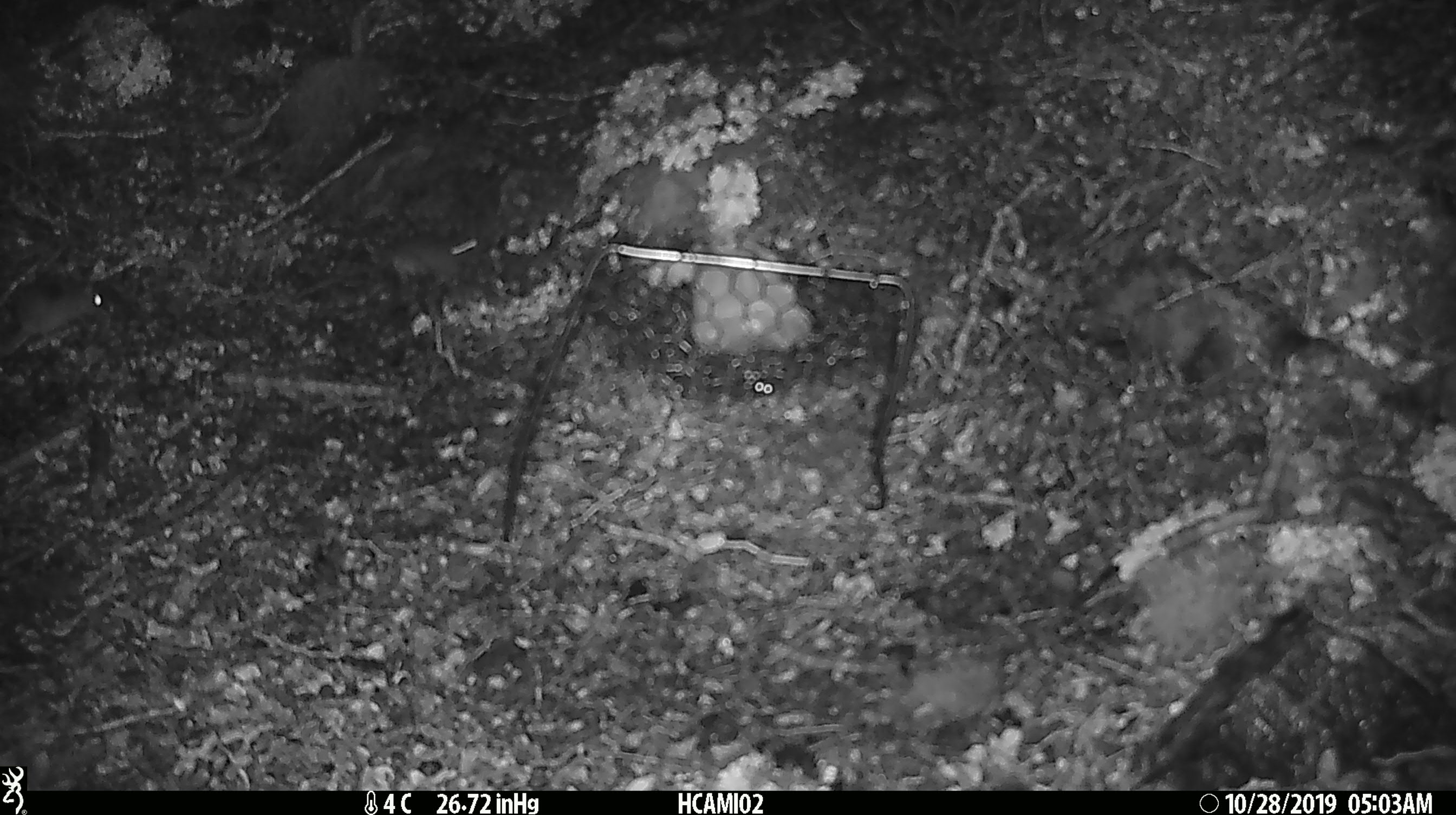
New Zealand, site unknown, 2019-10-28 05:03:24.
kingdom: Animalia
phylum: Chordata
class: Mammalia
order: Rodentia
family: Muridae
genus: Mus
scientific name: Mus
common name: mouse